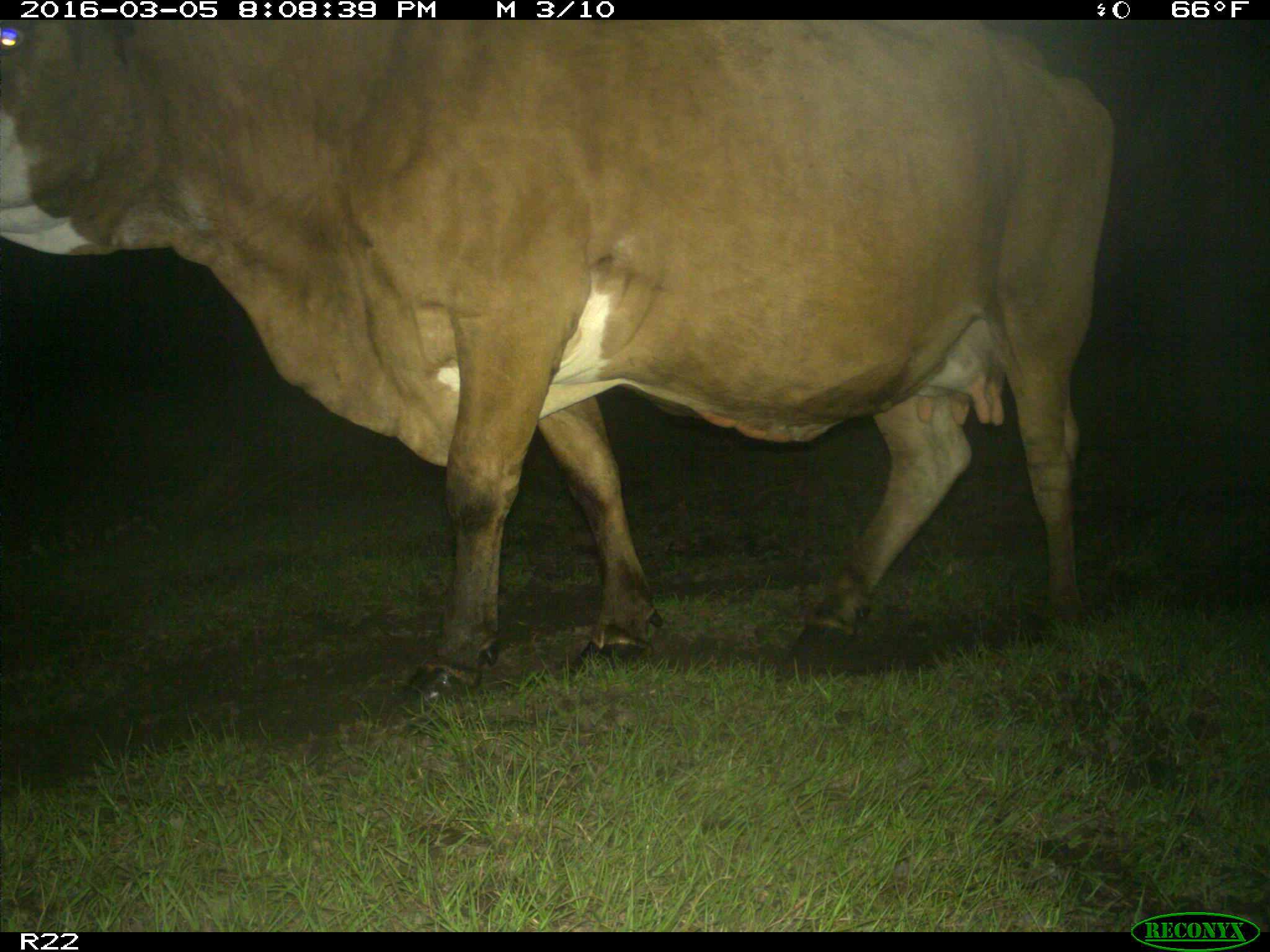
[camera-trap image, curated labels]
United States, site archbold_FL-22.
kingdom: Animalia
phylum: Chordata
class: Mammalia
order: Artiodactyla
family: Bovidae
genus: Bos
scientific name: Bos taurus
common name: domestic cow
Bos taurus (domestic cow).